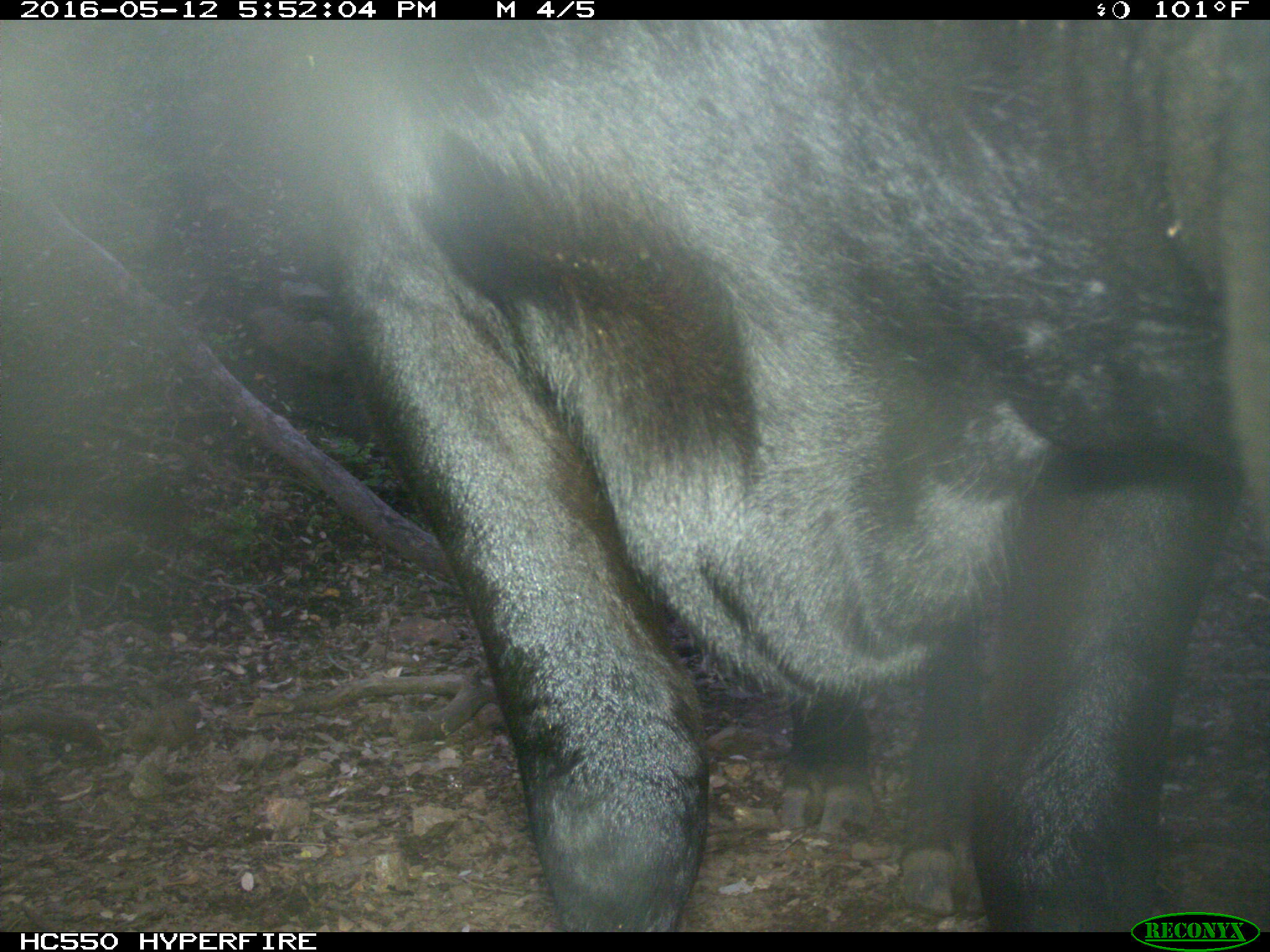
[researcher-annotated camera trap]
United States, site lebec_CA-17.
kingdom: Animalia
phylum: Chordata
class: Mammalia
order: Artiodactyla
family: Bovidae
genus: Bos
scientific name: Bos taurus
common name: domestic cow